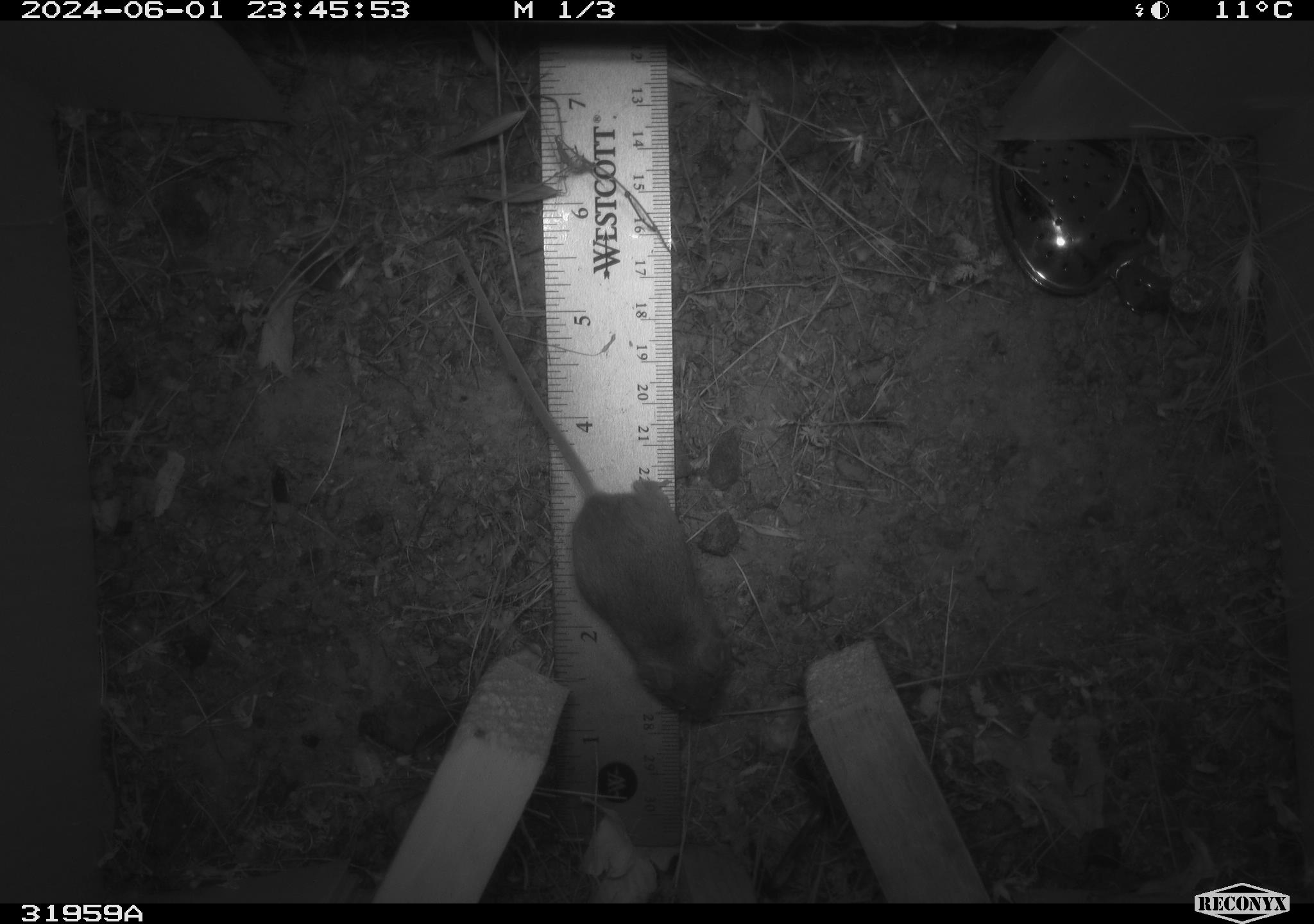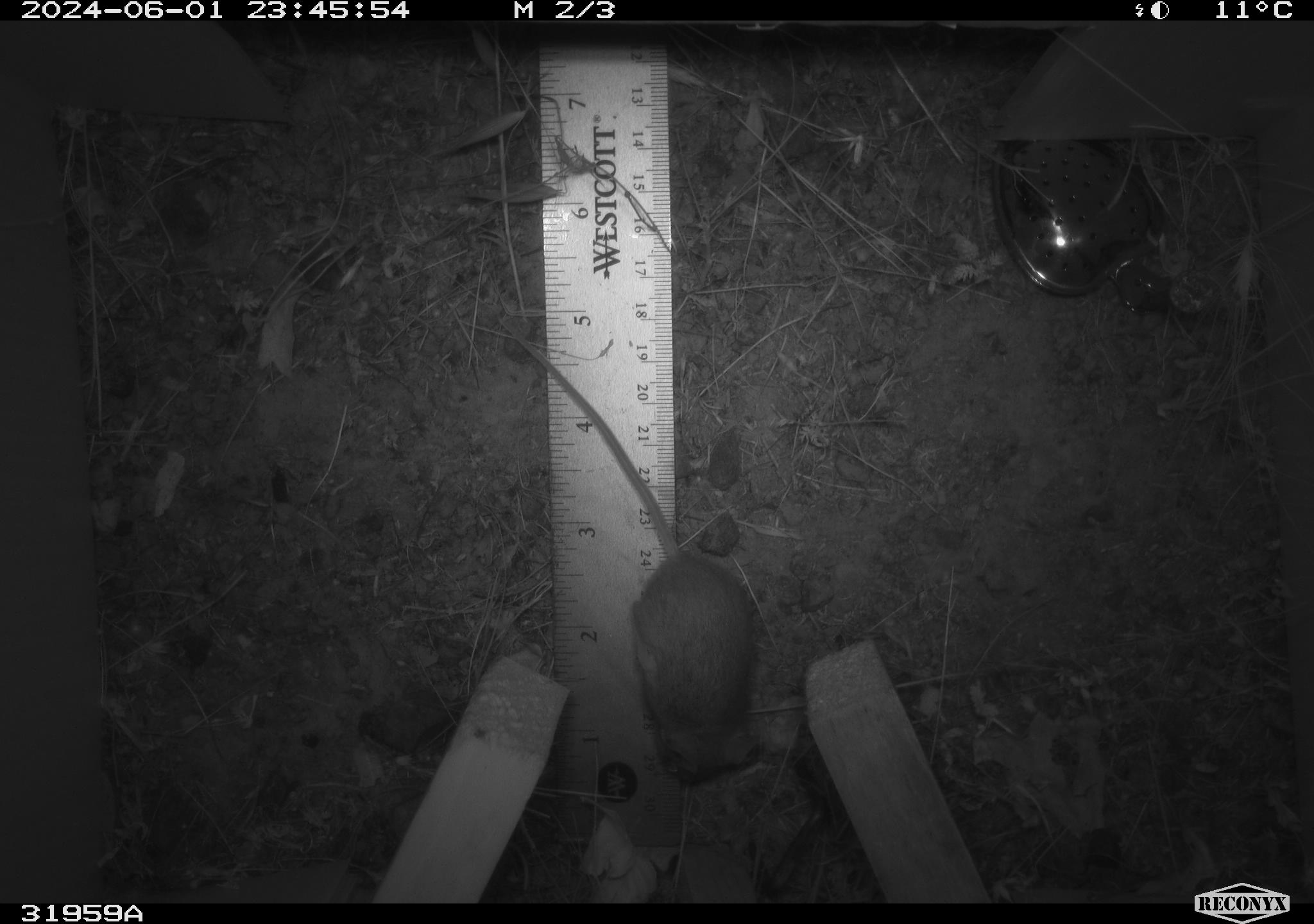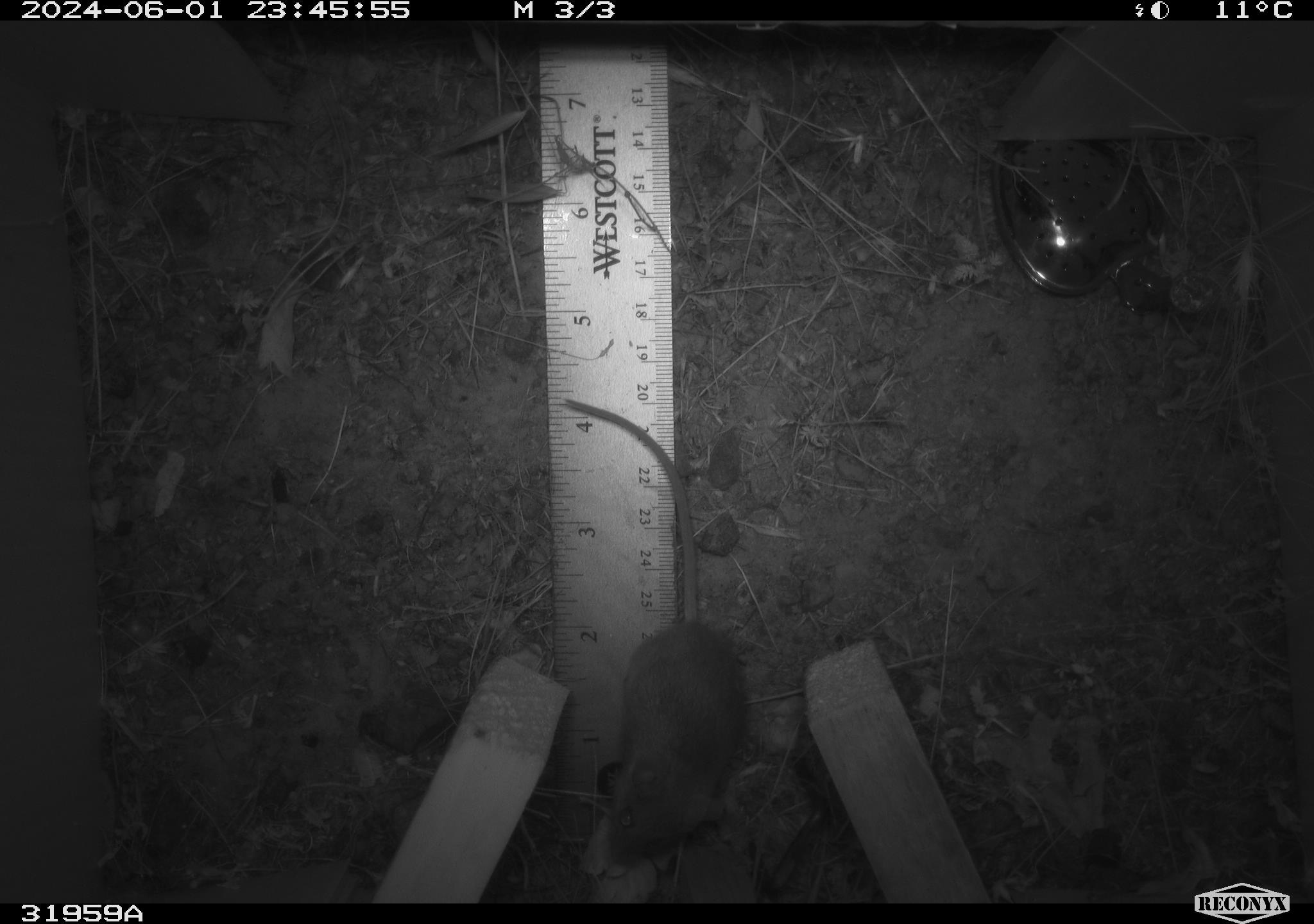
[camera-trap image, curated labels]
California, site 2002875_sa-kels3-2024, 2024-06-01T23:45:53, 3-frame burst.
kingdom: Animalia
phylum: Chordata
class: Mammalia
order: Rodentia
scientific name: Rodentia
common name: rodent